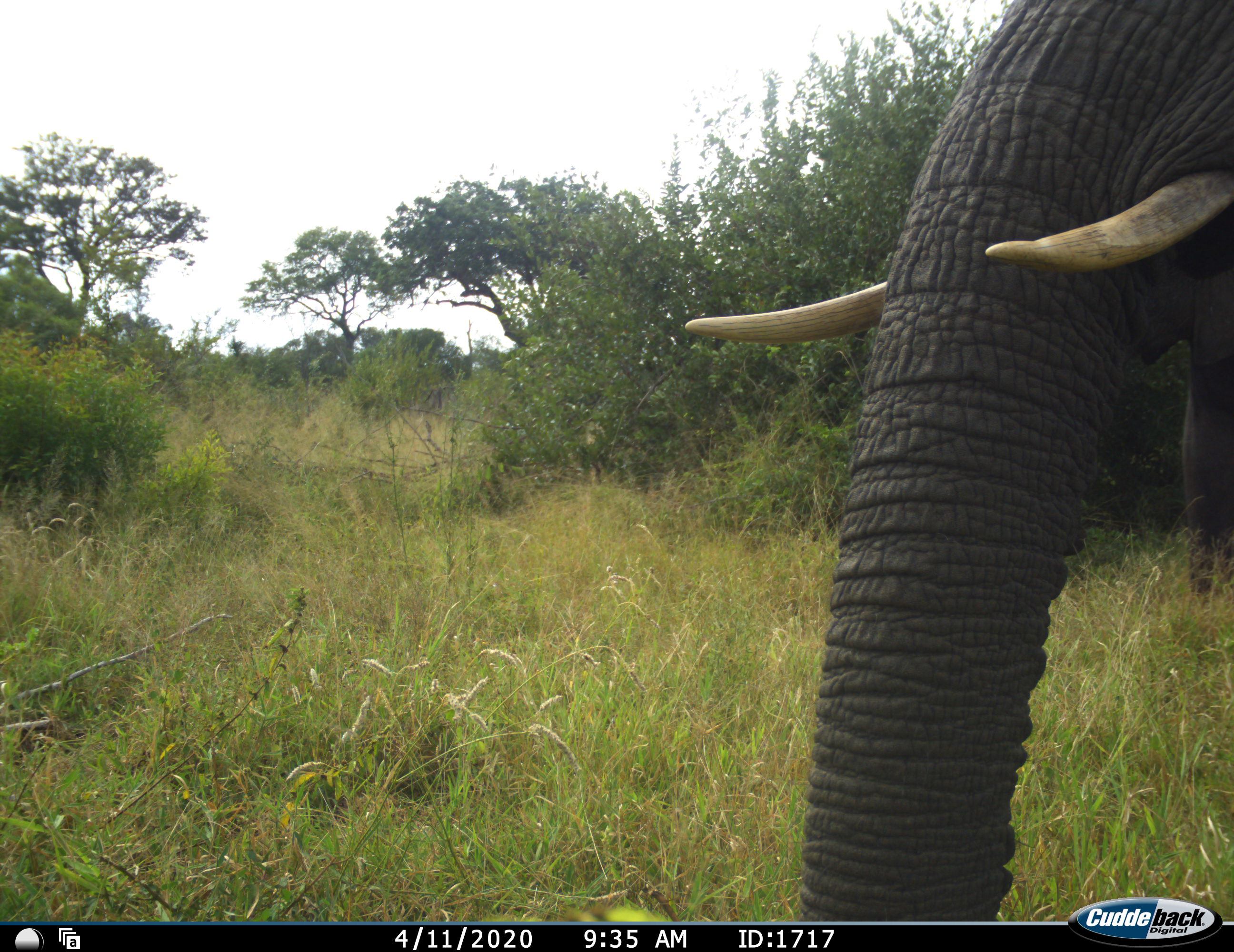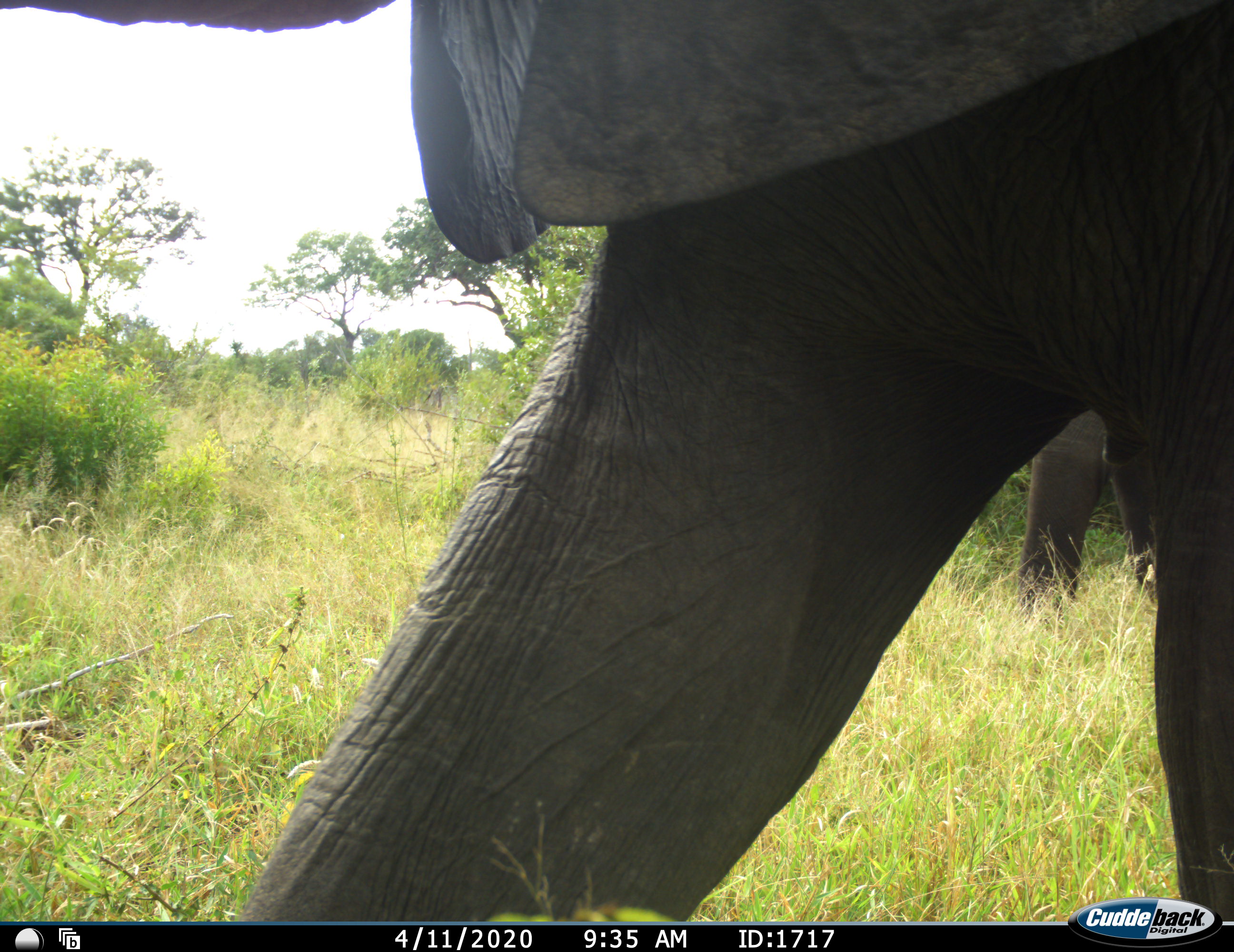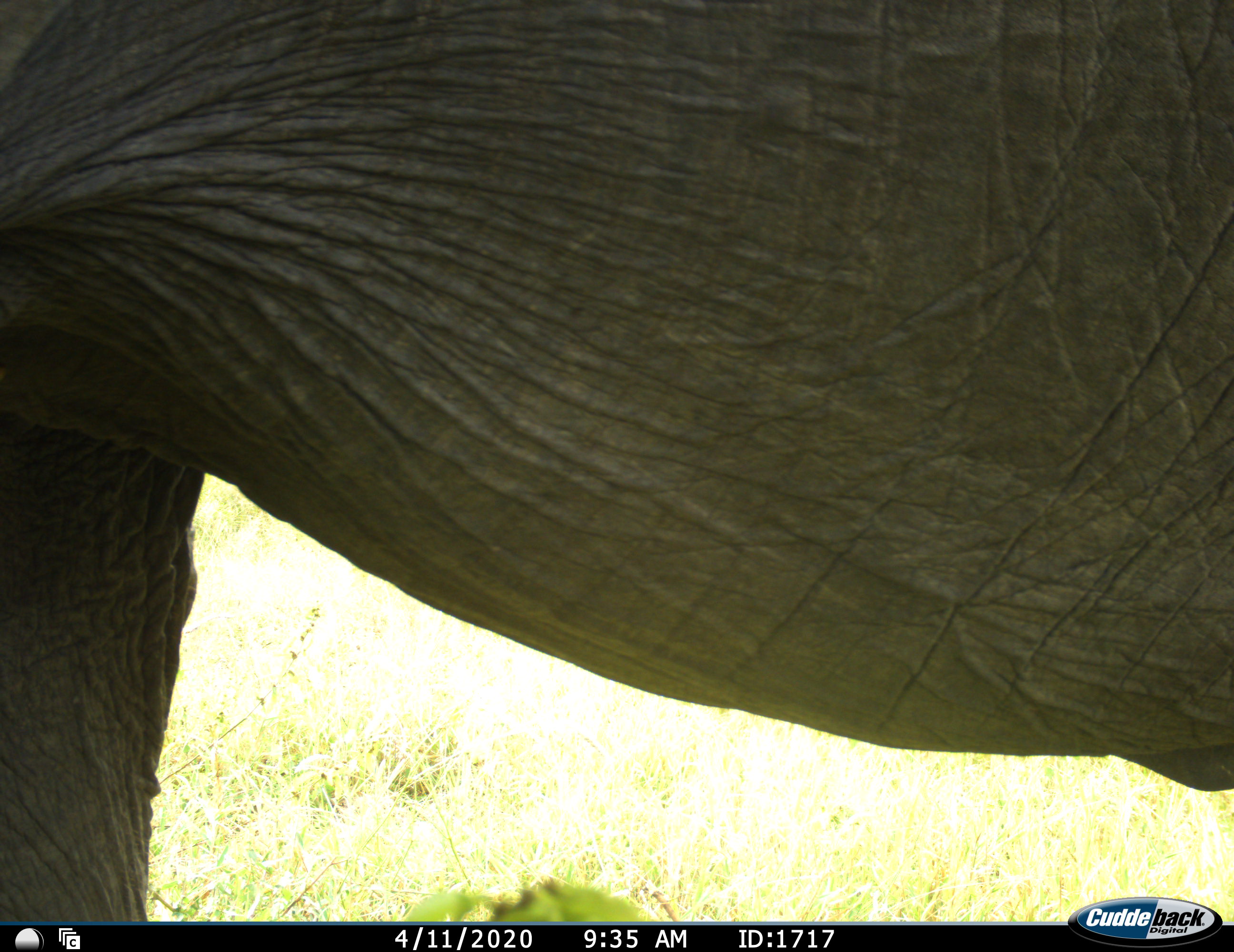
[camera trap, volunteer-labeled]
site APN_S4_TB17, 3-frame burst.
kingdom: Animalia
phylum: Chordata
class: Mammalia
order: Proboscidea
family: Elephantidae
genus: Loxodonta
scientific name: Loxodonta africana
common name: african bush elephant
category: elephant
Elephant (african bush elephant) (Loxodonta africana), count 2. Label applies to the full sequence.